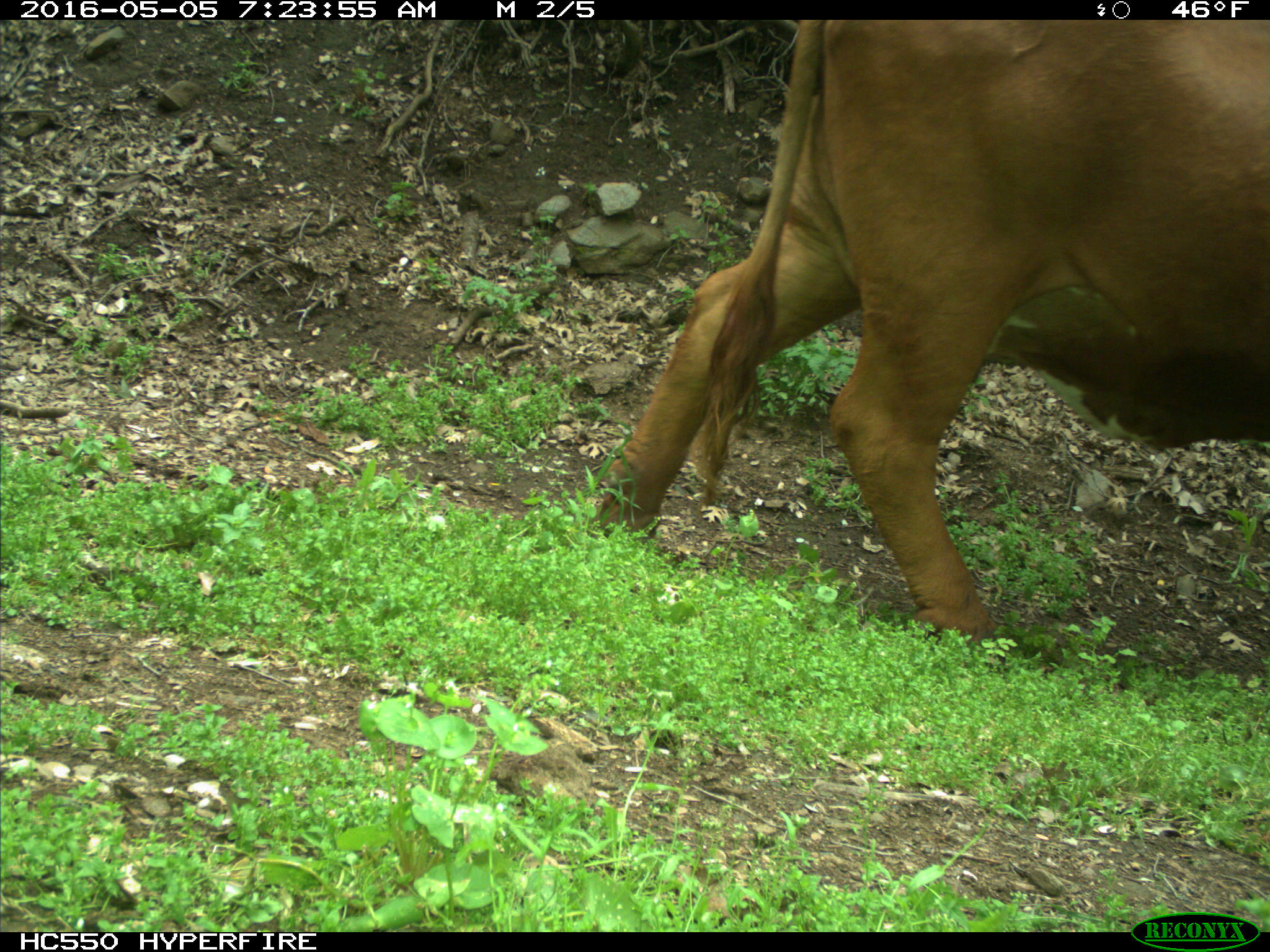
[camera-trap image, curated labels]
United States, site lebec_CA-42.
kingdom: Animalia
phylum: Chordata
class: Mammalia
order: Artiodactyla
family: Bovidae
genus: Bos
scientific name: Bos taurus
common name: domestic cow